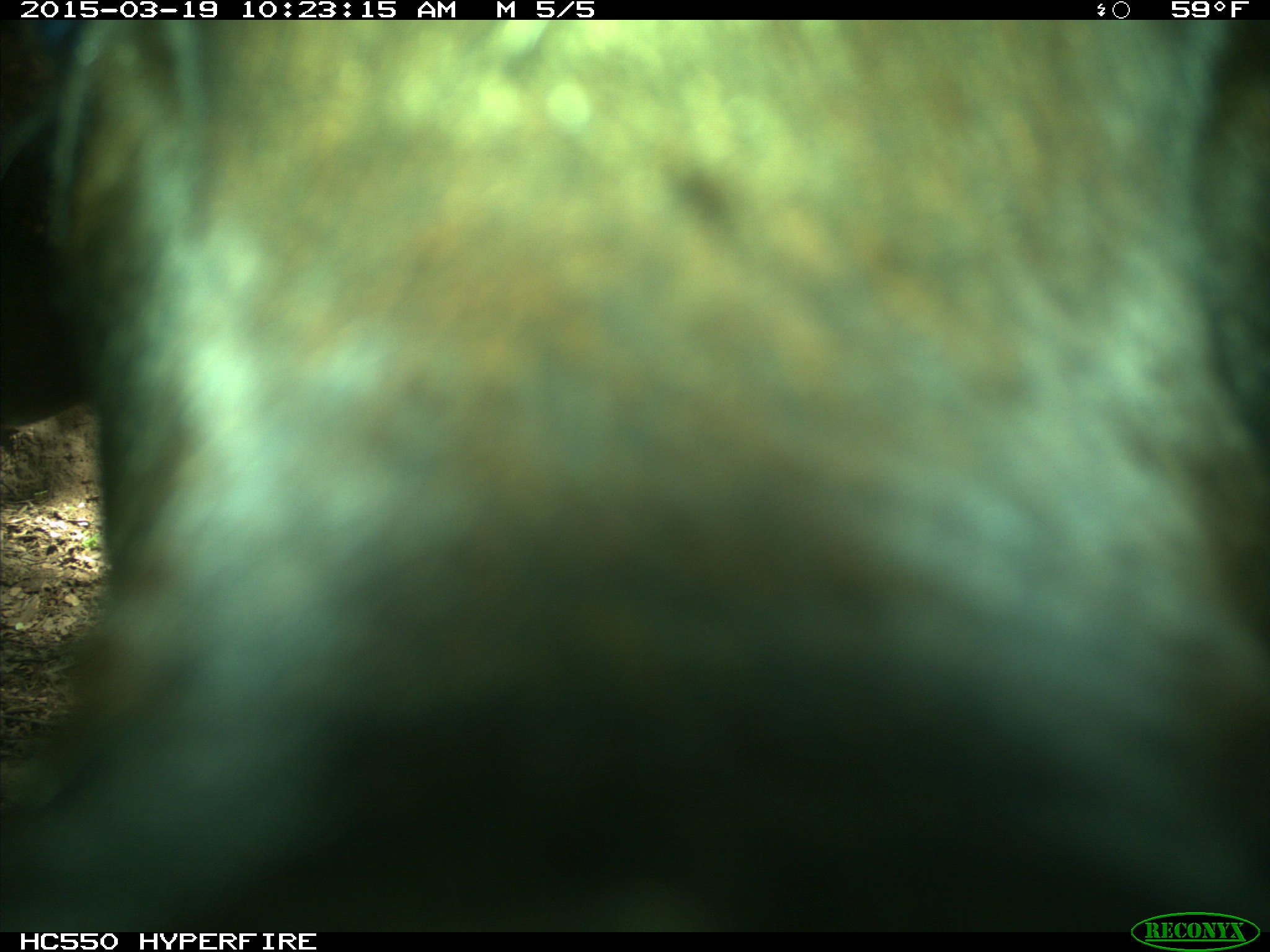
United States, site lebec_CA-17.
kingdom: Animalia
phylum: Chordata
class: Mammalia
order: Artiodactyla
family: Bovidae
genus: Bos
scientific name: Bos taurus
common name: domestic cow